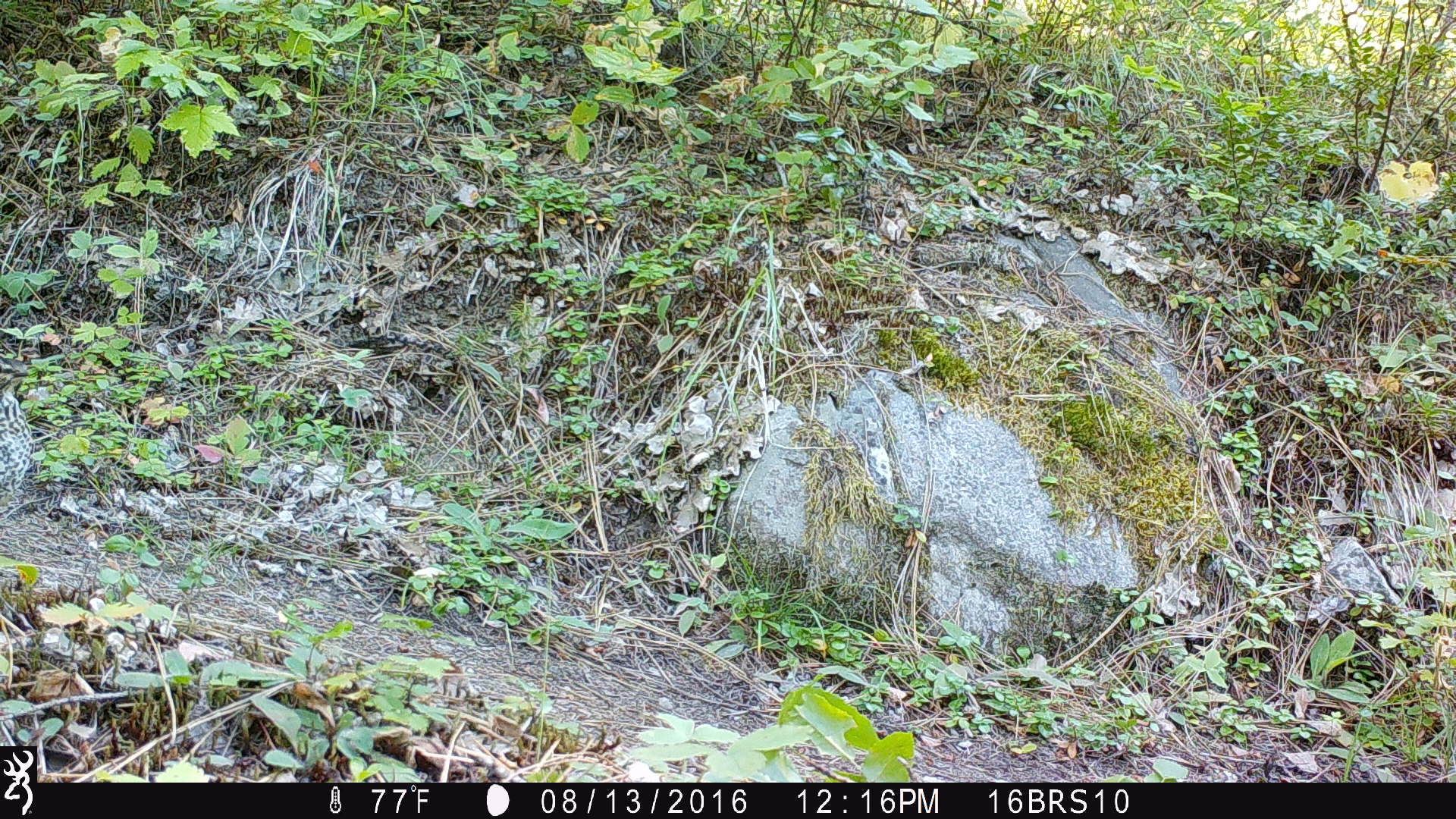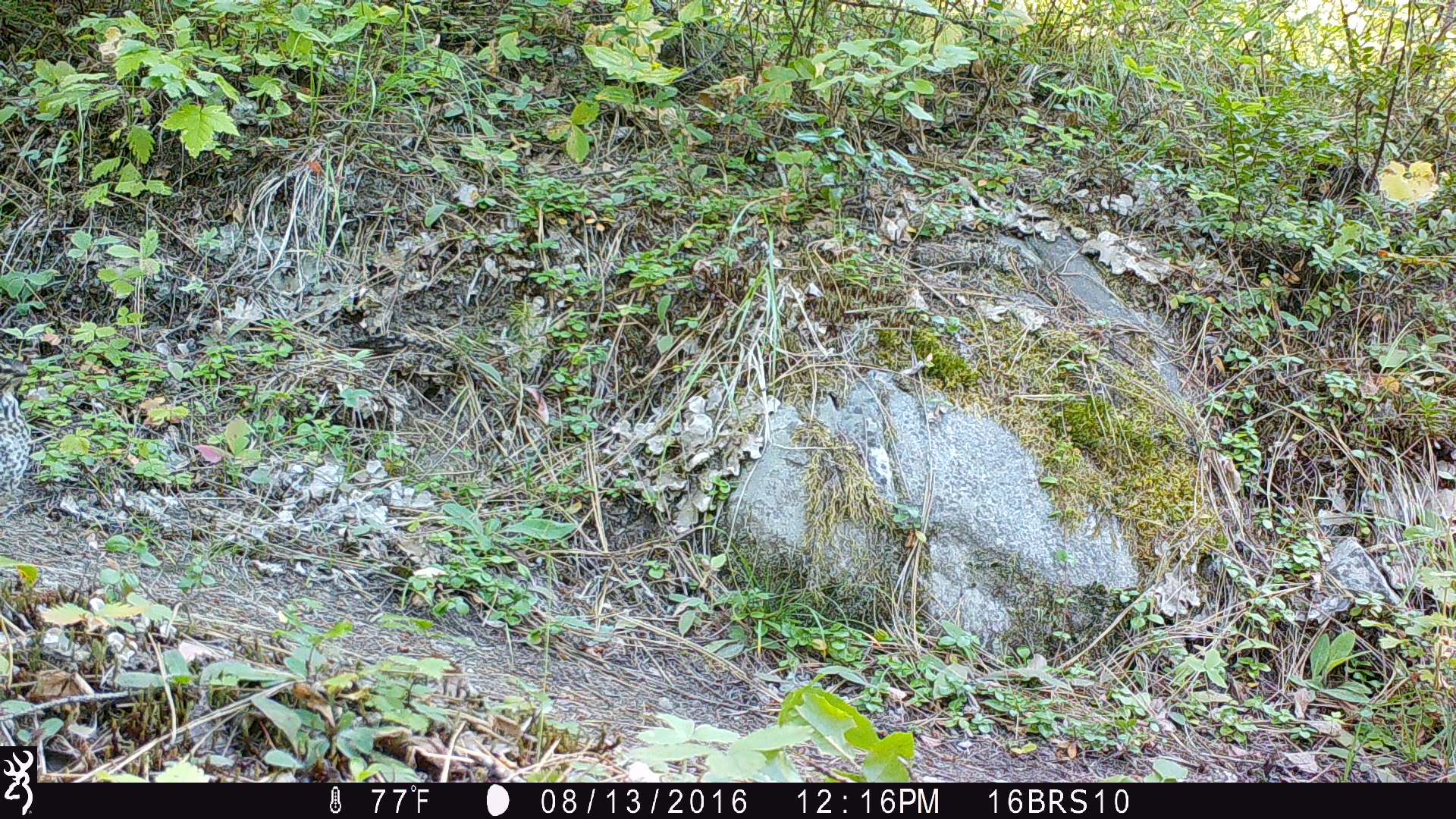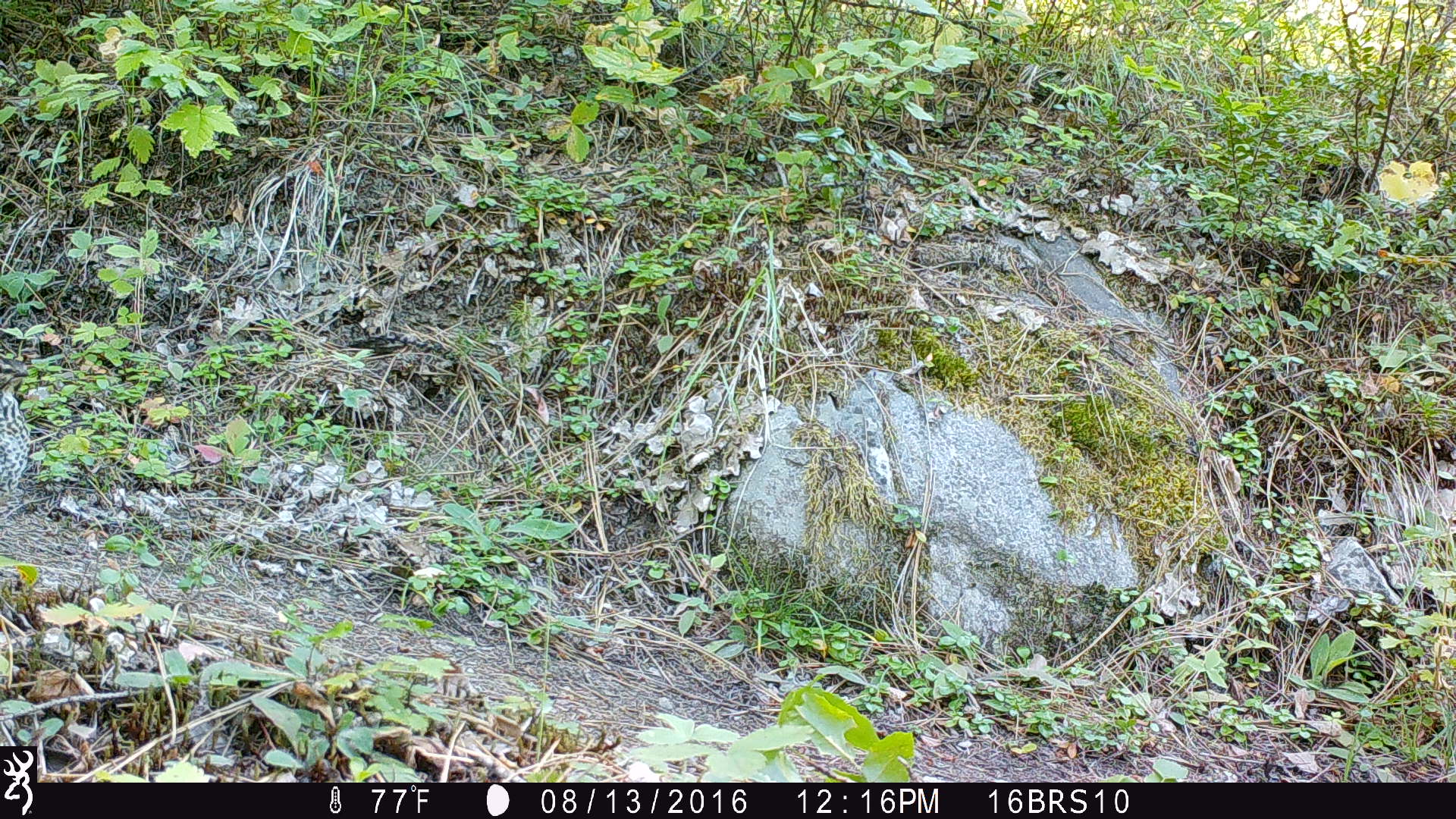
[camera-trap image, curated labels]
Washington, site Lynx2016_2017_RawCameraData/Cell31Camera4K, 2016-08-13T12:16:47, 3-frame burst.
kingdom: Animalia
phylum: Chordata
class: Aves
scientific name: Aves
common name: birds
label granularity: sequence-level